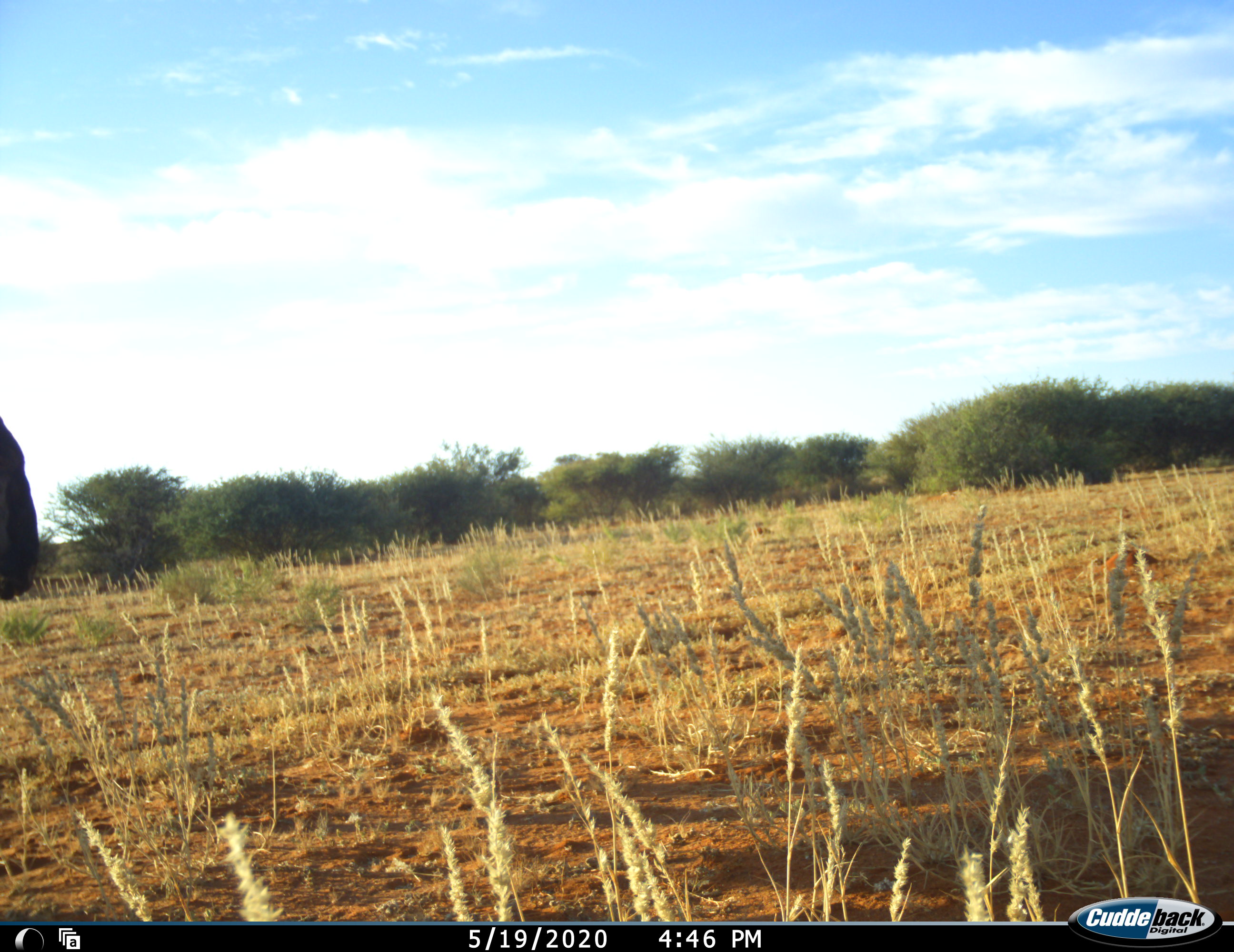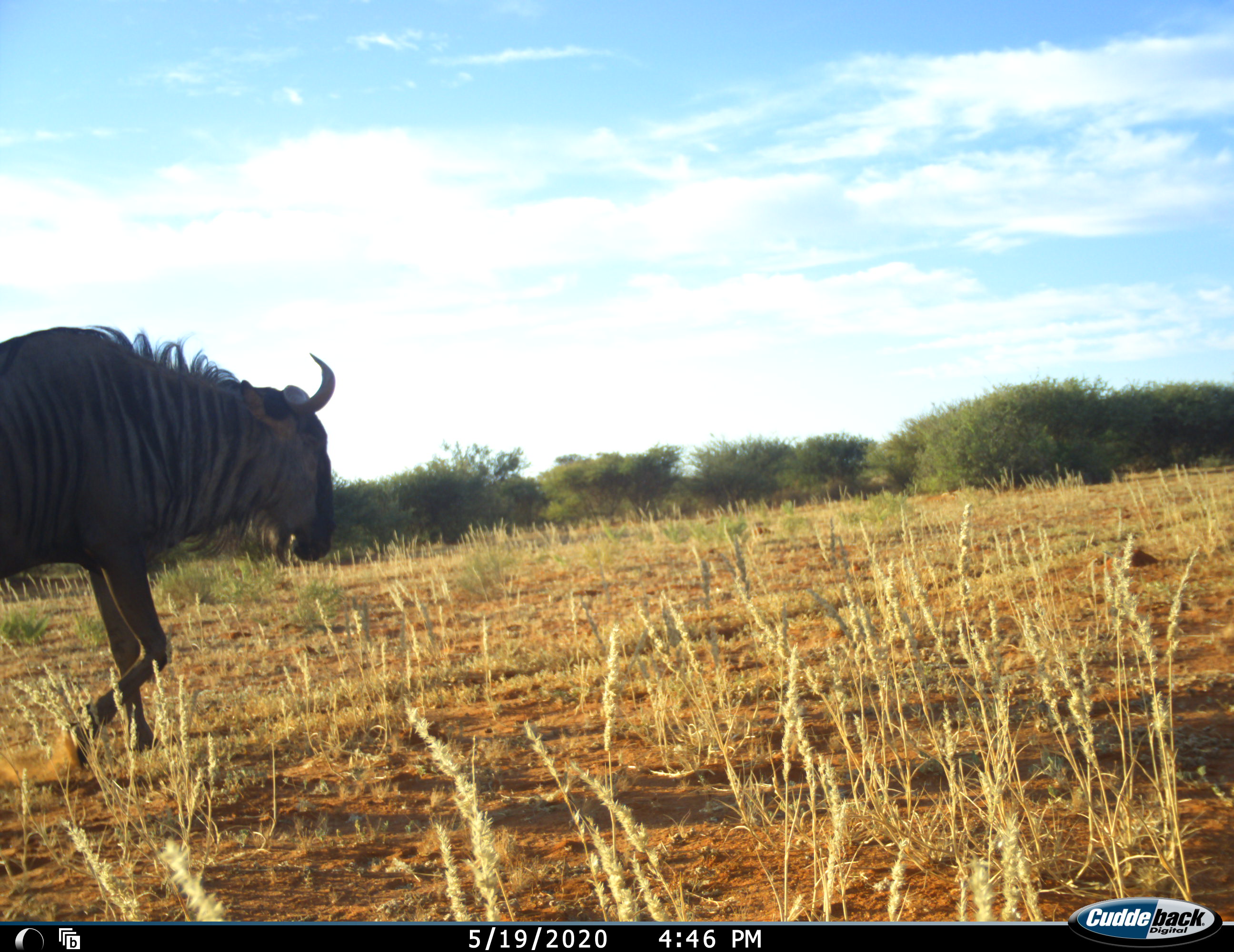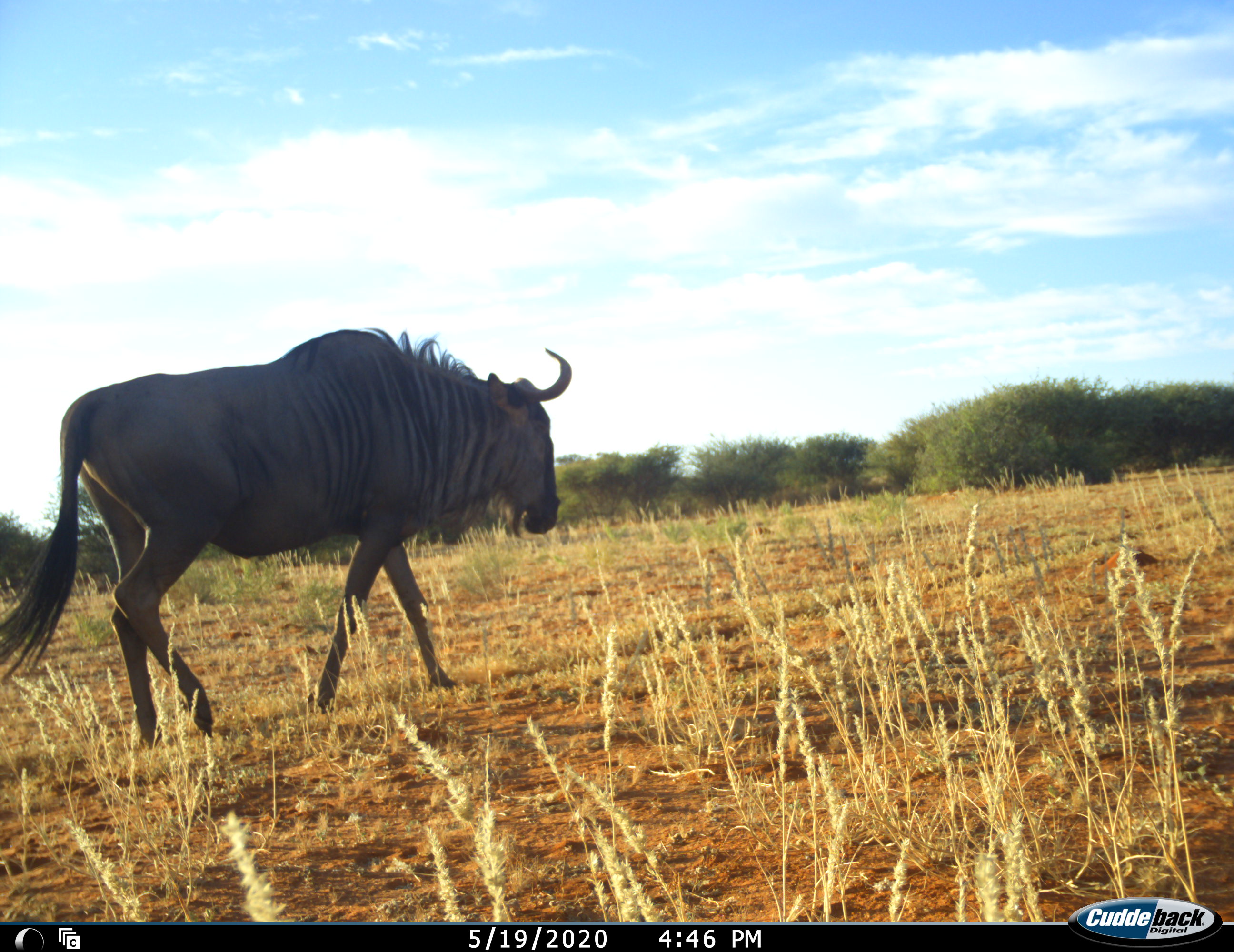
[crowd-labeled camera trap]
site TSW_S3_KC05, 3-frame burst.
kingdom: Animalia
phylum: Chordata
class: Mammalia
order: Artiodactyla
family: Bovidae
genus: Connochaetes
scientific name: Connochaetes taurinus taurinus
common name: blue wildebeest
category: wildebeestblue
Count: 1.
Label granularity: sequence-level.